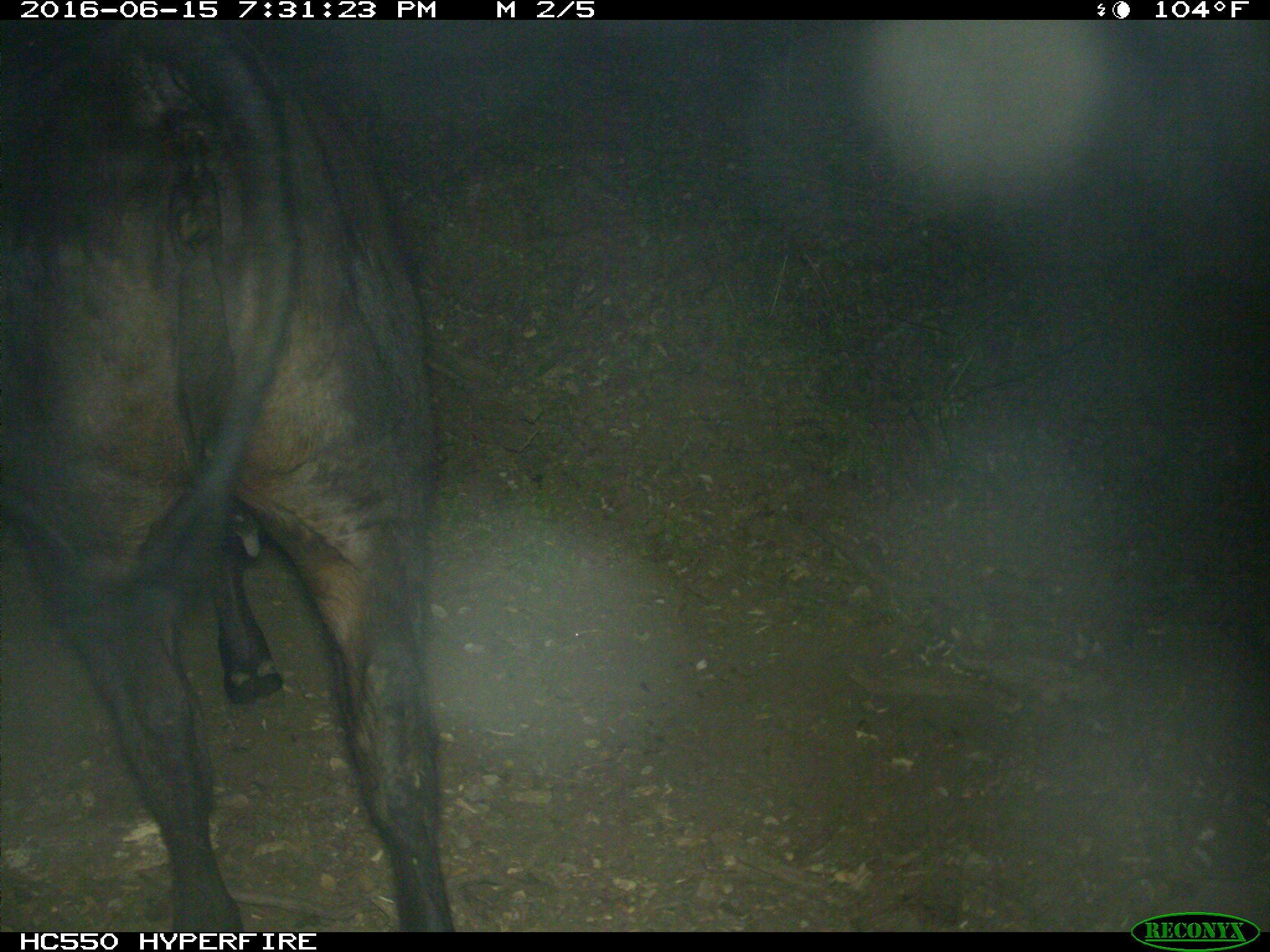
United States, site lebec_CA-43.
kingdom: Animalia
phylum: Chordata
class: Mammalia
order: Artiodactyla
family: Bovidae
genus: Bos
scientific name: Bos taurus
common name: domestic cow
Bos taurus (domestic cow).